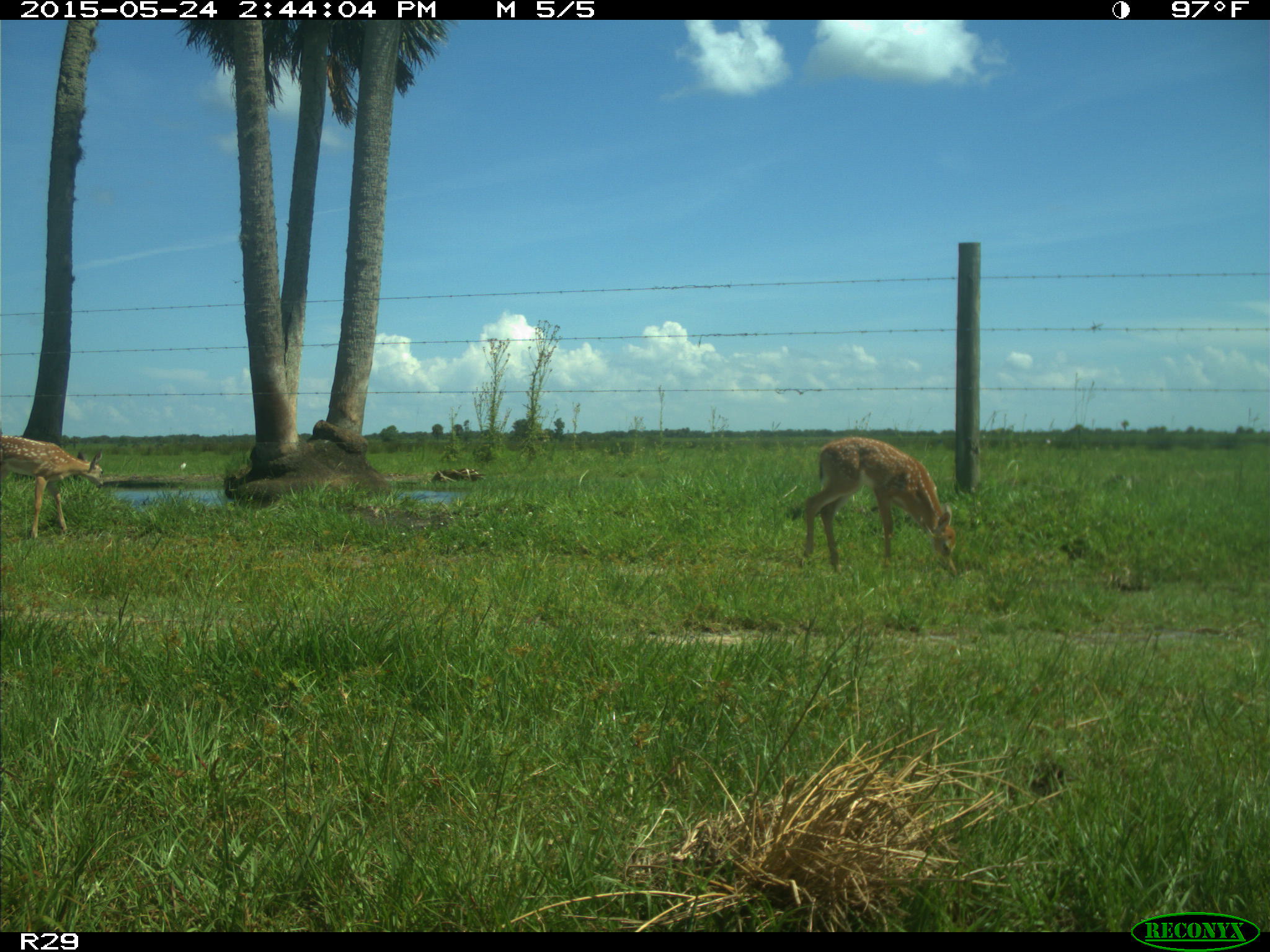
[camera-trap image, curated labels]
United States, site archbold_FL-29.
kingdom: Animalia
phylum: Chordata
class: Mammalia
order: Artiodactyla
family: Cervidae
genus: Odocoileus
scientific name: Odocoileus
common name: deer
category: unidentified deer